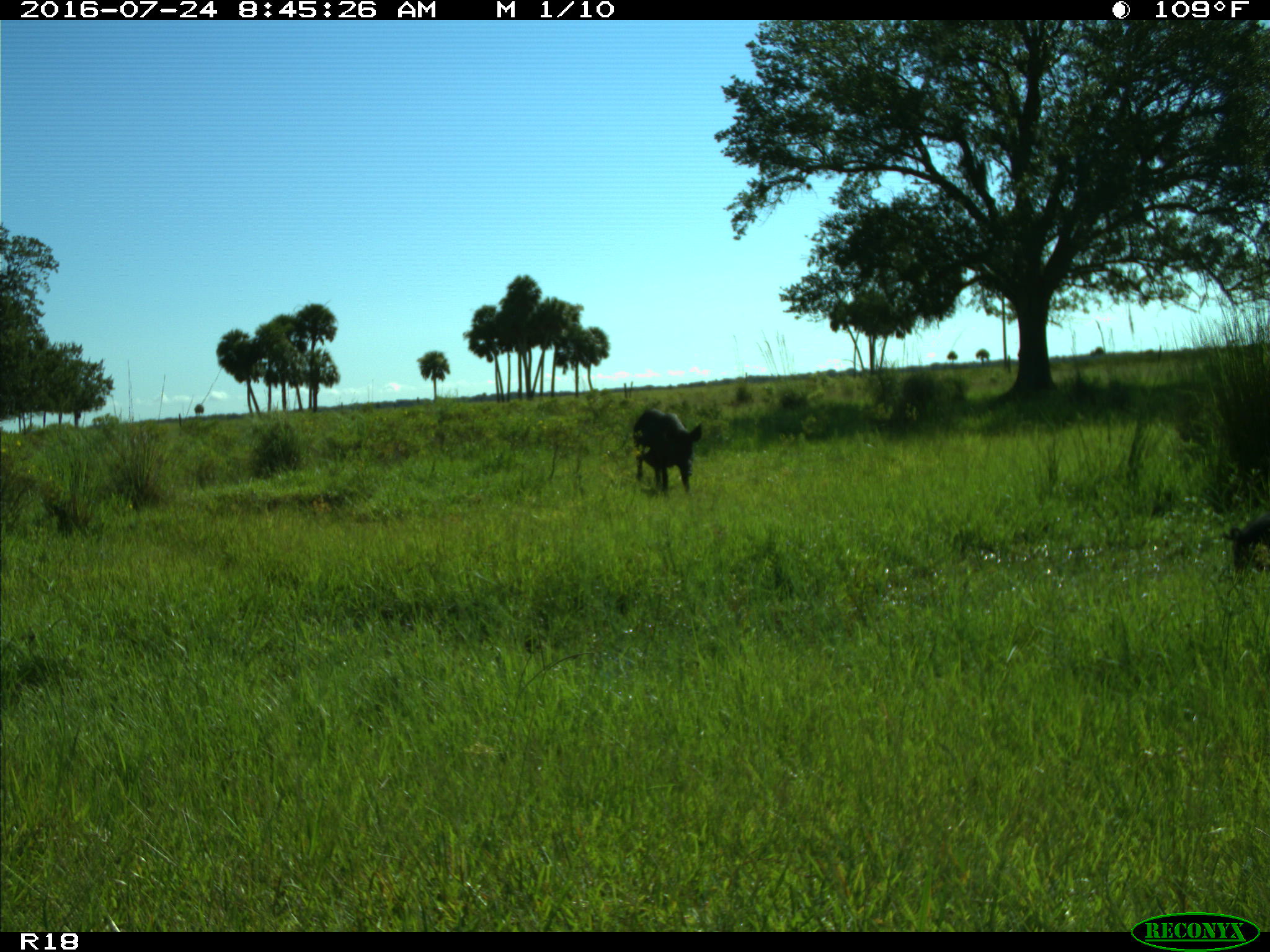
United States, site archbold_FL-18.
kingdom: Animalia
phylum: Chordata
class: Mammalia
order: Artiodactyla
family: Suidae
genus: Sus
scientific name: Sus scrofa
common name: wild boar